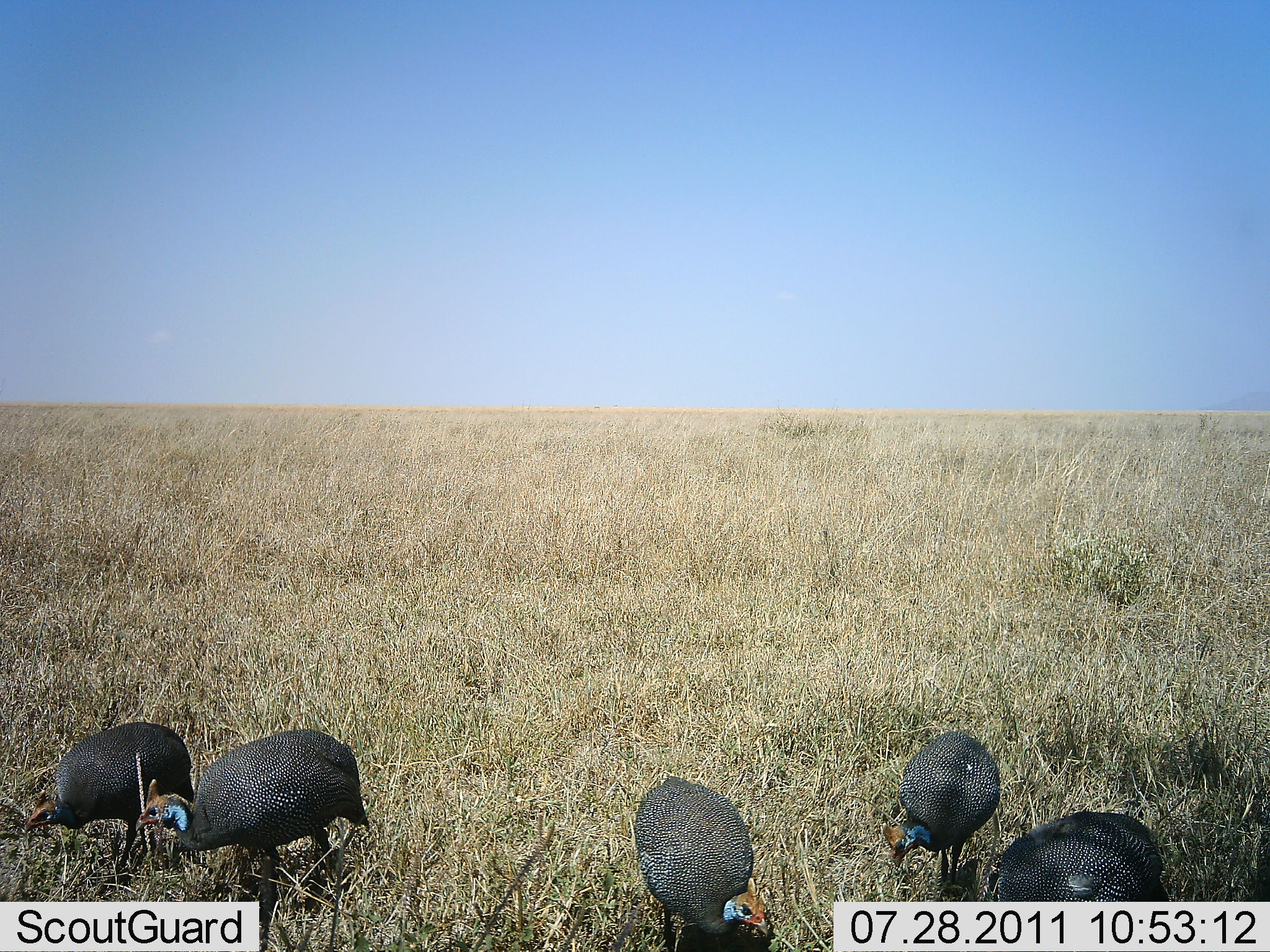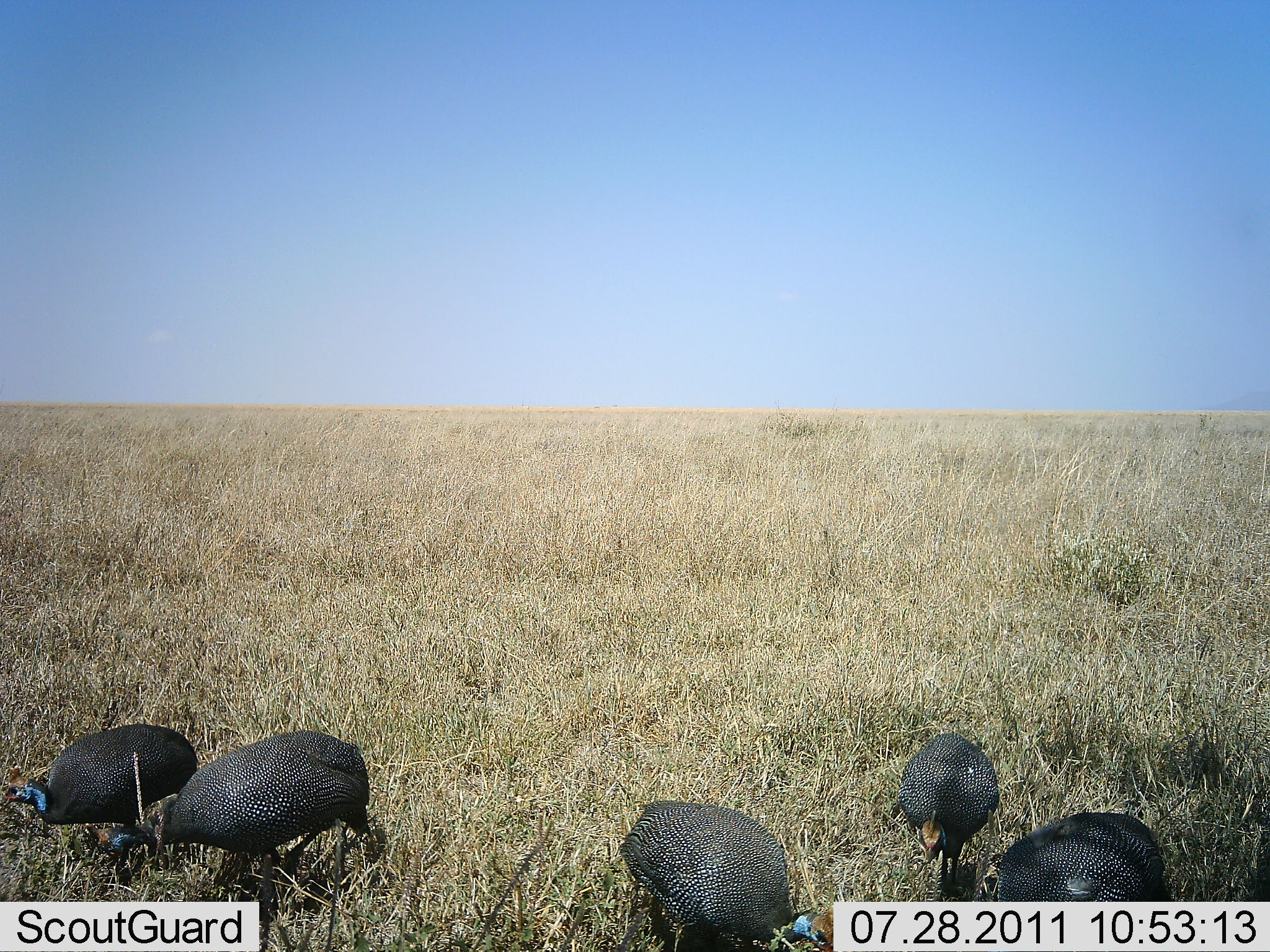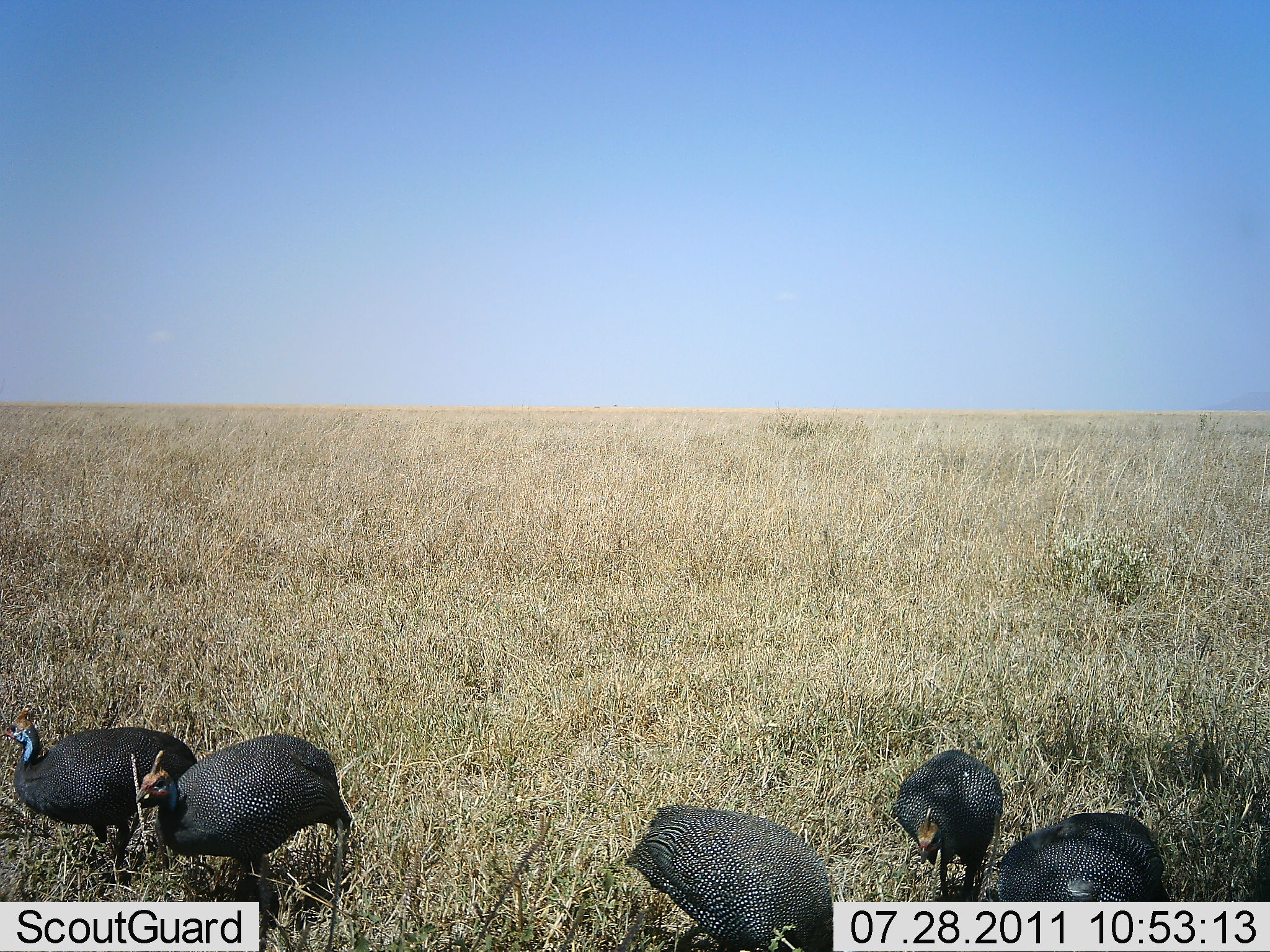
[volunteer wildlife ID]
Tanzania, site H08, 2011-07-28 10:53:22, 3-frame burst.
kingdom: Animalia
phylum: Chordata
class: Aves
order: Galliformes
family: Numididae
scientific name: Numididae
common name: guinea fowl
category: guineafowl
Guineafowl (guinea fowl) (Numididae), count 5. Behavior (volunteer vote fractions): standing 33%, resting 0%, moving 25%, interacting 0%. Young present (vote fraction): 0%. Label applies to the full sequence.